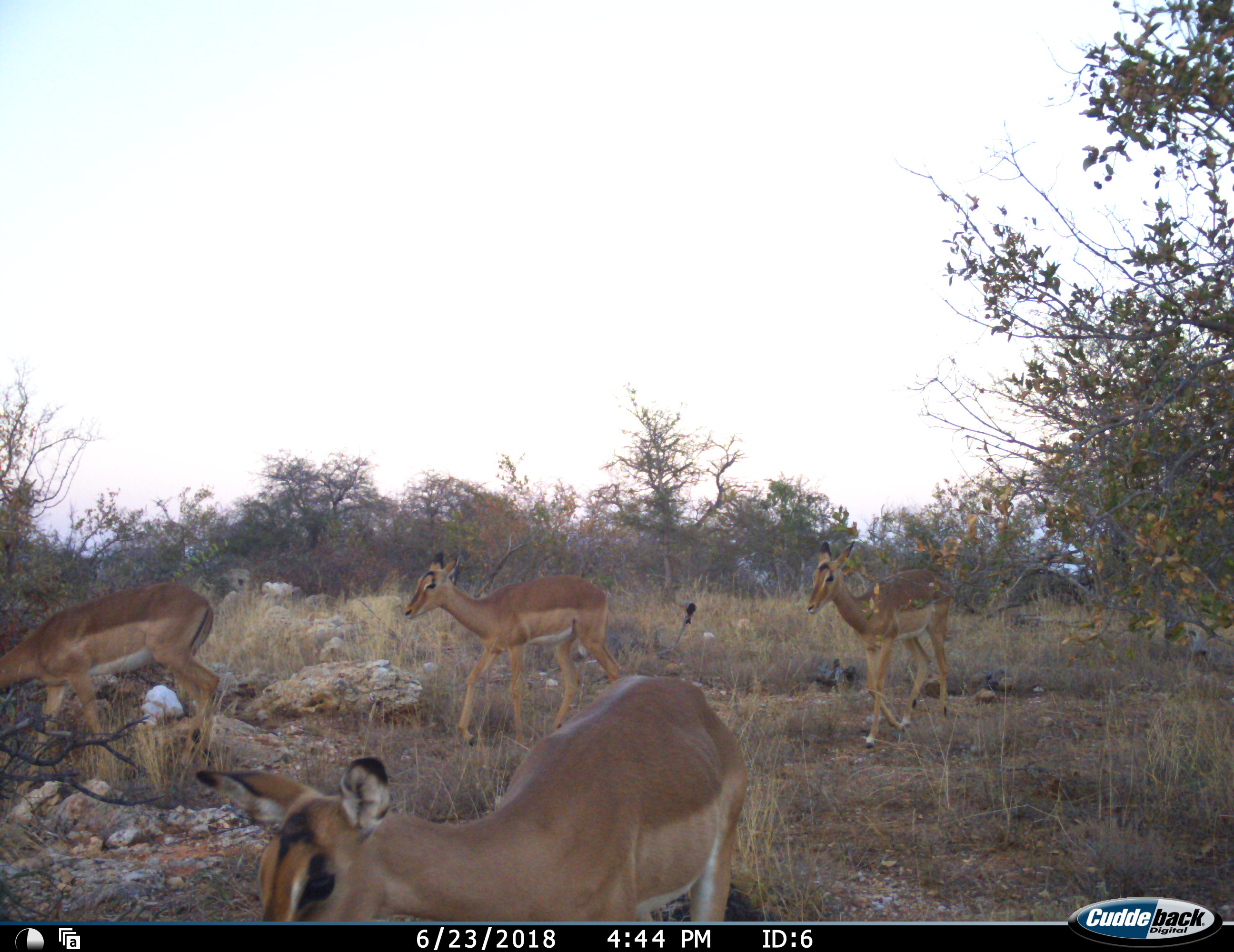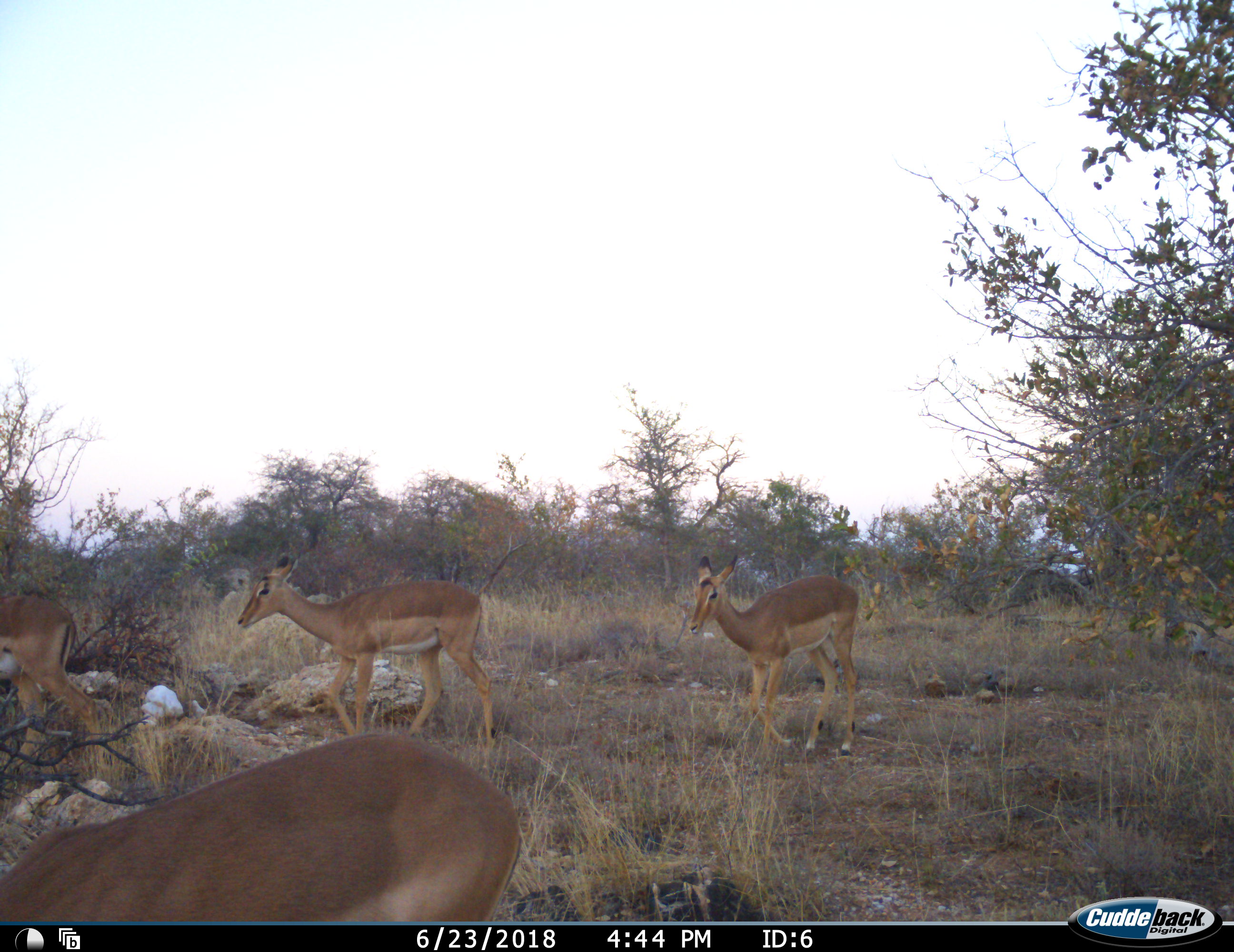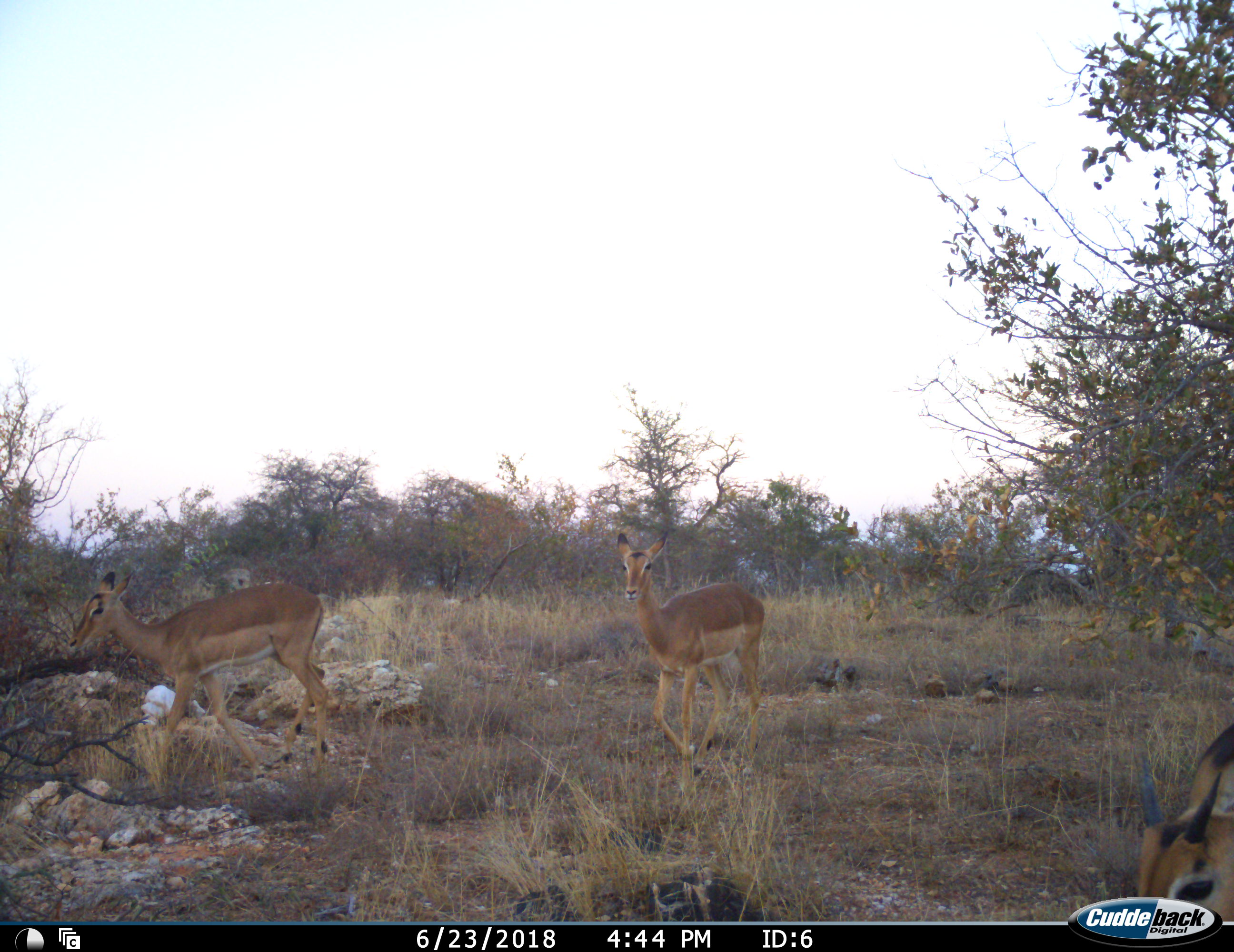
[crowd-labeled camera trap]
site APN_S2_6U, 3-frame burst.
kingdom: Animalia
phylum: Chordata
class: Mammalia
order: Artiodactyla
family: Bovidae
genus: Aepyceros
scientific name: Aepyceros melampus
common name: impala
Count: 5.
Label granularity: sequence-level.